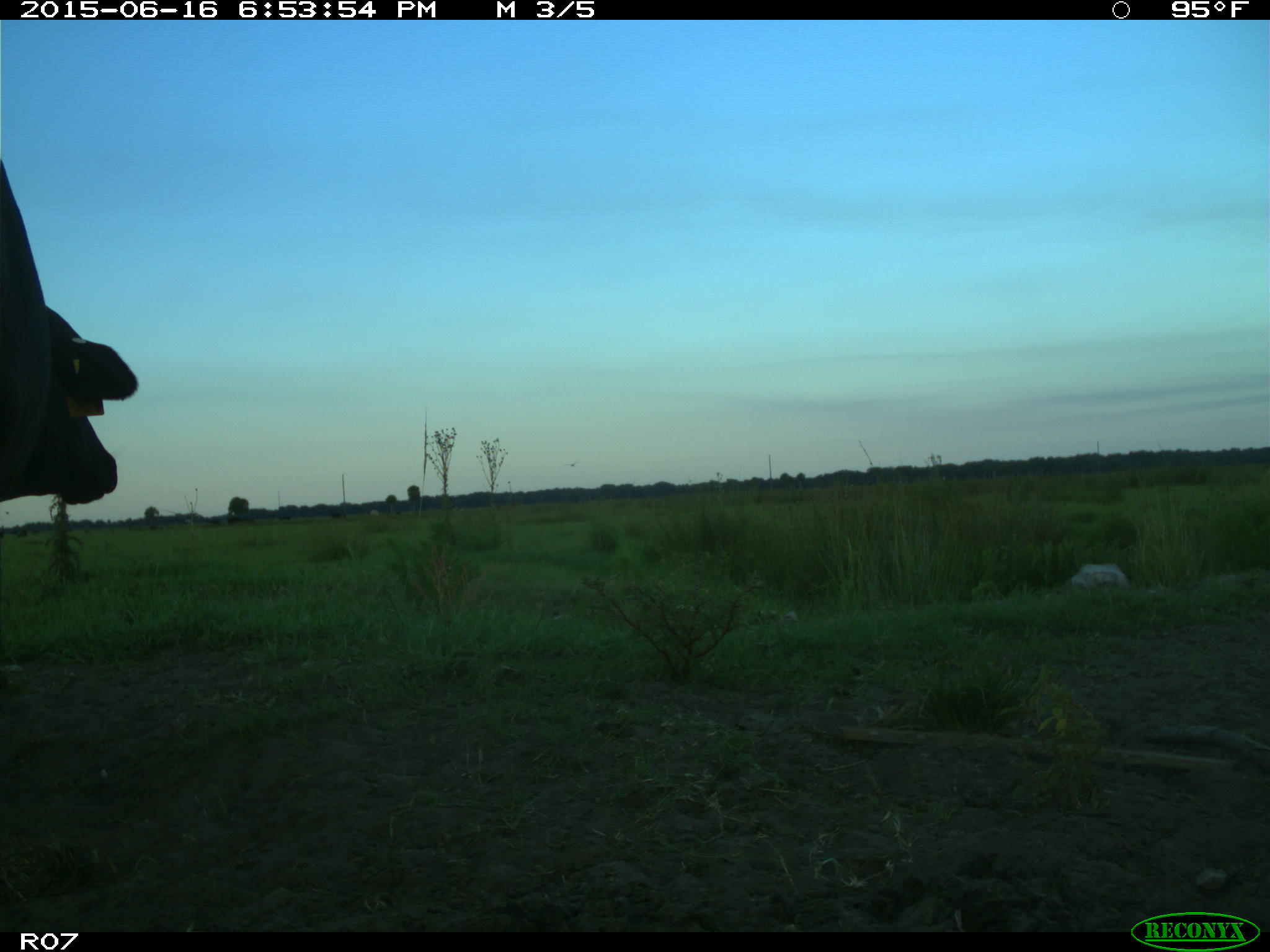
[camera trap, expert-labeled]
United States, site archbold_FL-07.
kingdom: Animalia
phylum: Chordata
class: Mammalia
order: Artiodactyla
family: Bovidae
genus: Bos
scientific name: Bos taurus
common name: domestic cow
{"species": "Bos taurus (domestic cow)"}